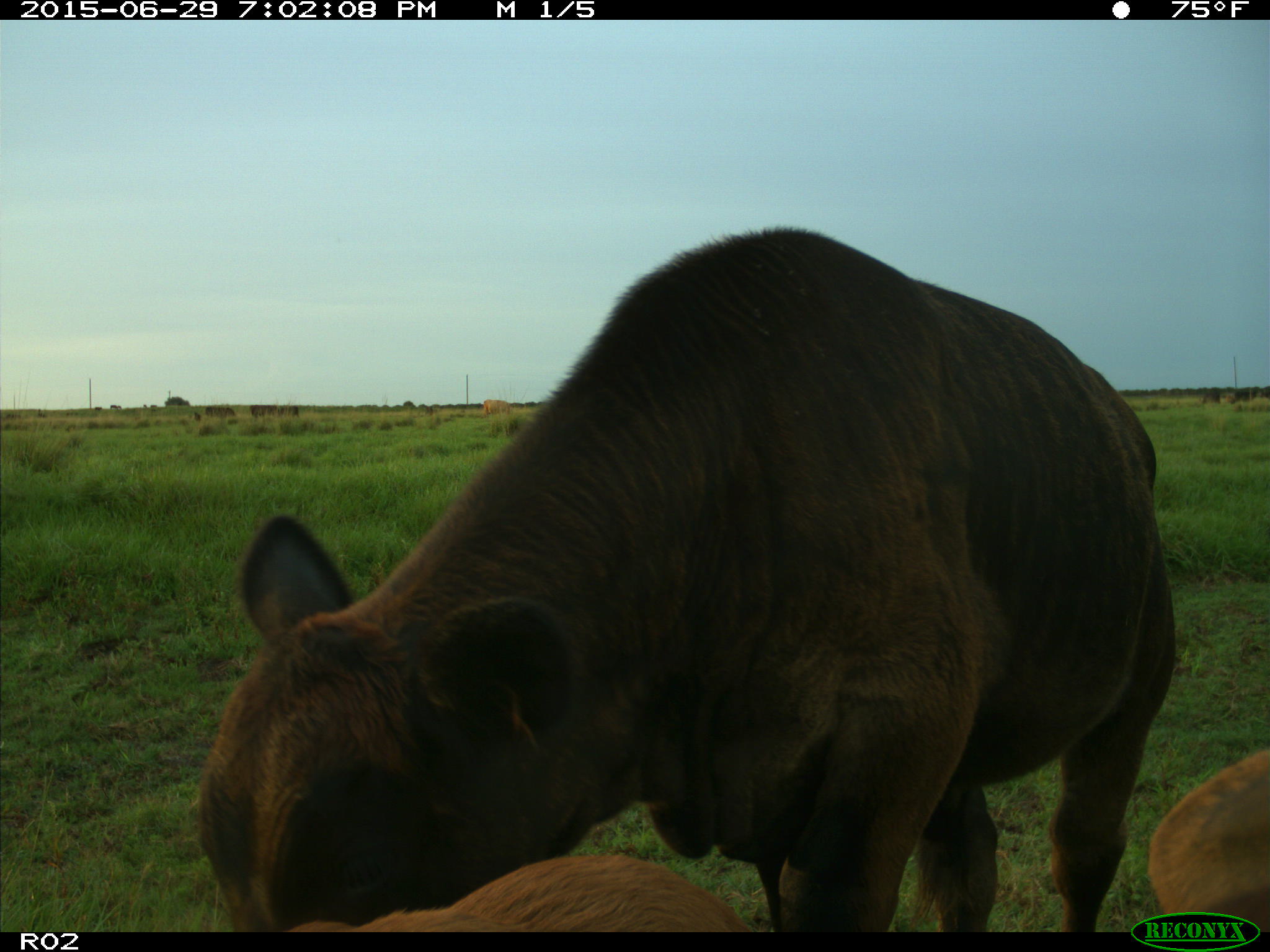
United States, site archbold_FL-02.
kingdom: Animalia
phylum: Chordata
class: Mammalia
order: Artiodactyla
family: Bovidae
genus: Bos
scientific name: Bos taurus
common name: domestic cow